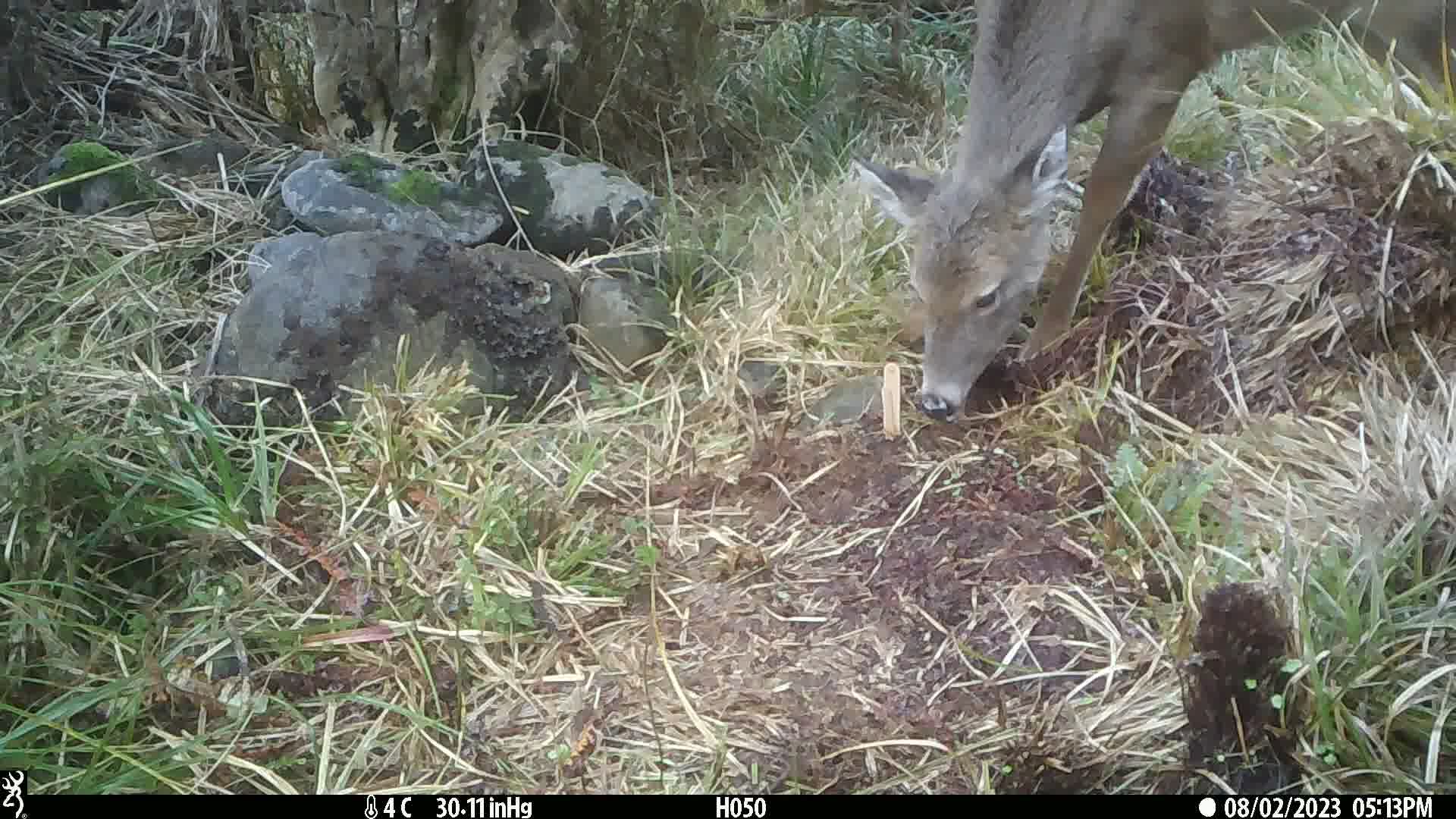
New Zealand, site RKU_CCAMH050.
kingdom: Animalia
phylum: Chordata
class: Mammalia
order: Artiodactyla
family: Cervidae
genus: Odocoileus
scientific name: Odocoileus virginianus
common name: white-tailed deer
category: white tailed deer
White tailed deer (white-tailed deer) (Odocoileus virginianus).